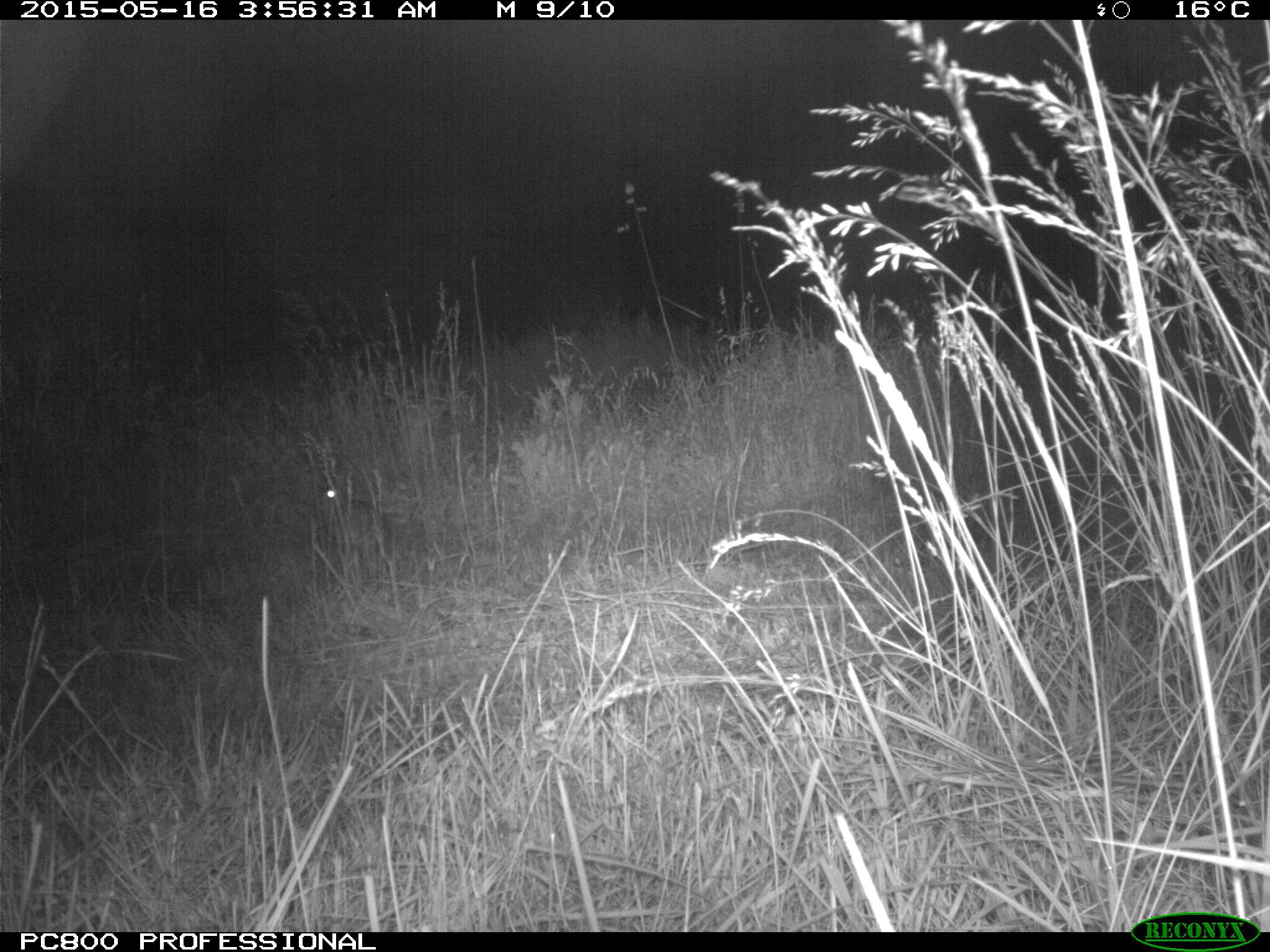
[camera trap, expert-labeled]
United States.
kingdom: Animalia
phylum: Chordata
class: Mammalia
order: Lagomorpha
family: Leporidae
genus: Sylvilagus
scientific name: Sylvilagus floridanus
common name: eastern cottontail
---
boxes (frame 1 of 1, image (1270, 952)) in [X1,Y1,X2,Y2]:
Eastern Cottontail: [311,468,395,561]